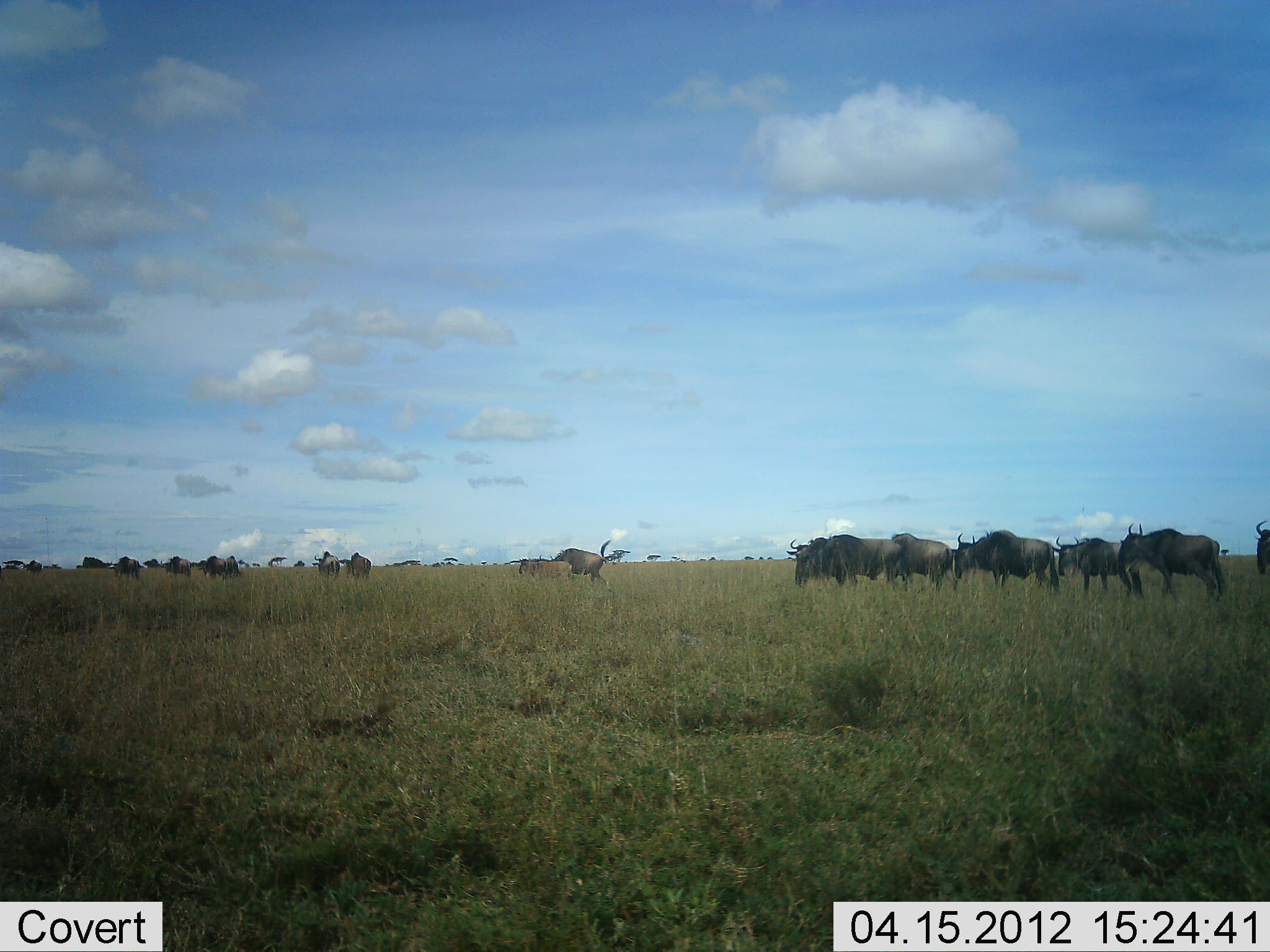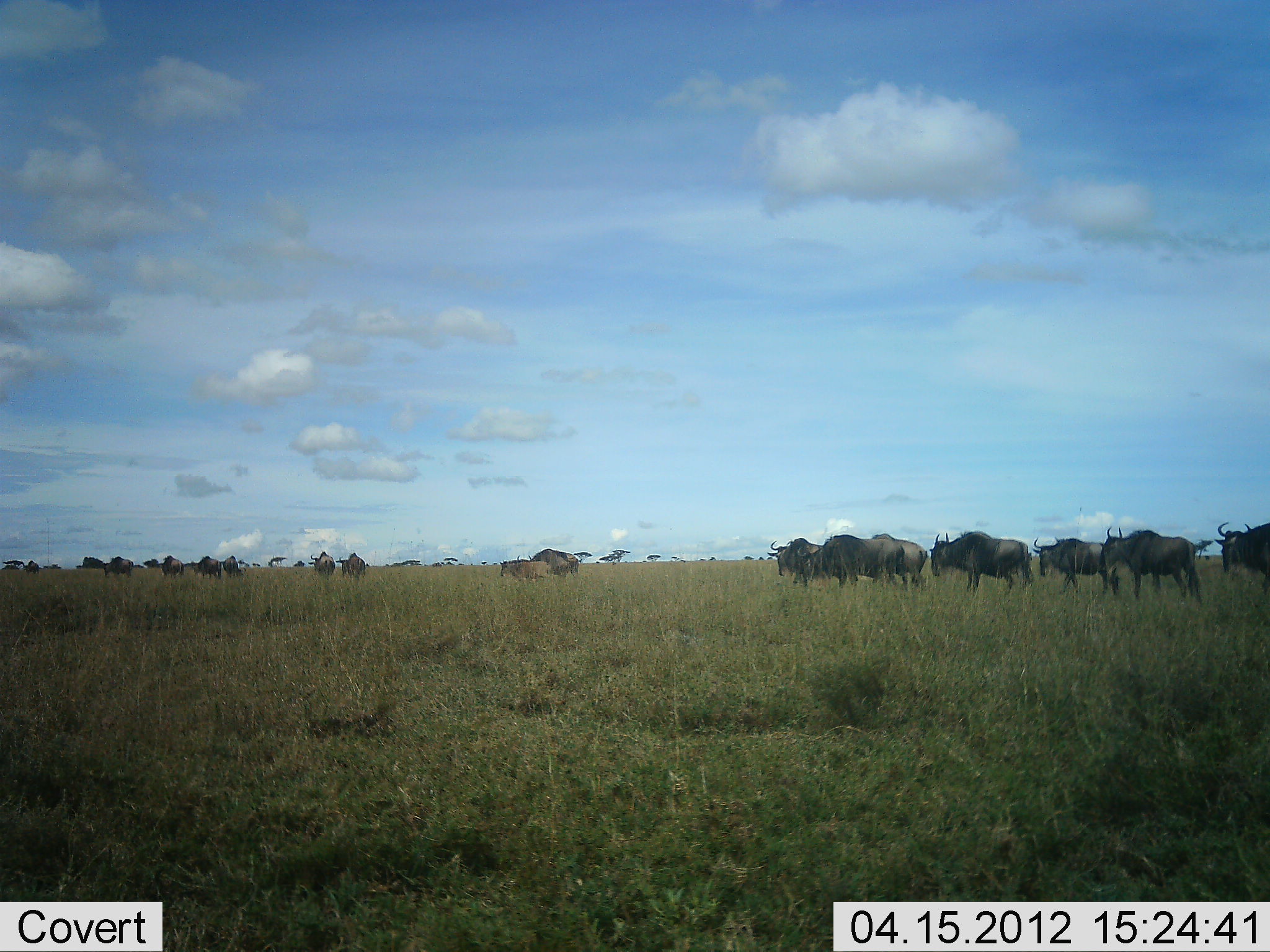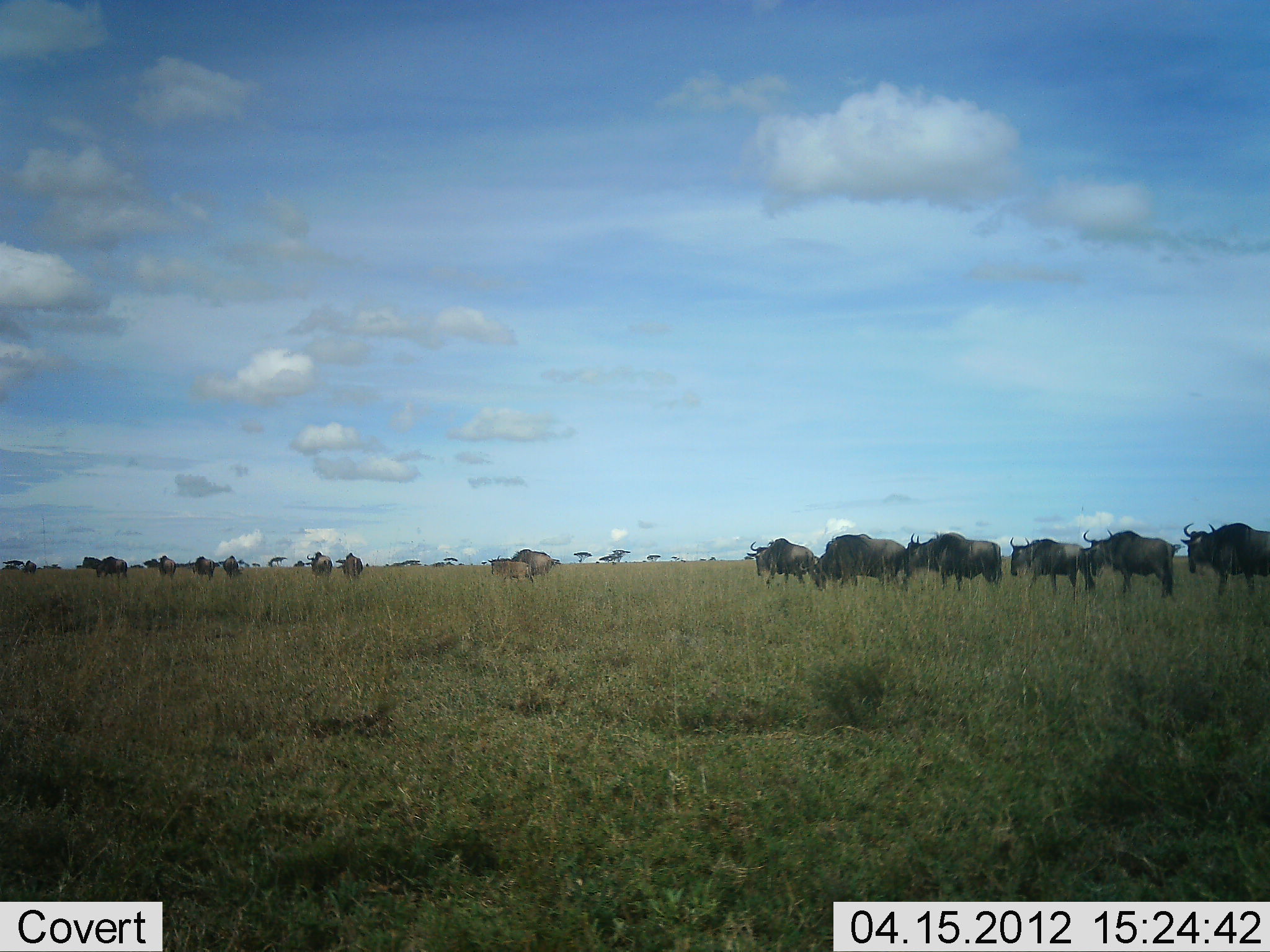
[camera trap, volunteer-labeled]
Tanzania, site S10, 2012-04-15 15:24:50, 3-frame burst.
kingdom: Animalia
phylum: Chordata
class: Mammalia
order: Artiodactyla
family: Bovidae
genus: Connochaetes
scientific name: Connochaetes taurinus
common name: blue wildebeest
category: wildebeest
Wildebeest (blue wildebeest) (Connochaetes taurinus), count 11-50. Behavior (volunteer vote fractions): standing 9%, resting 0%, moving 91%, interacting 0%. Young present (vote fraction): 31%. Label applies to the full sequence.